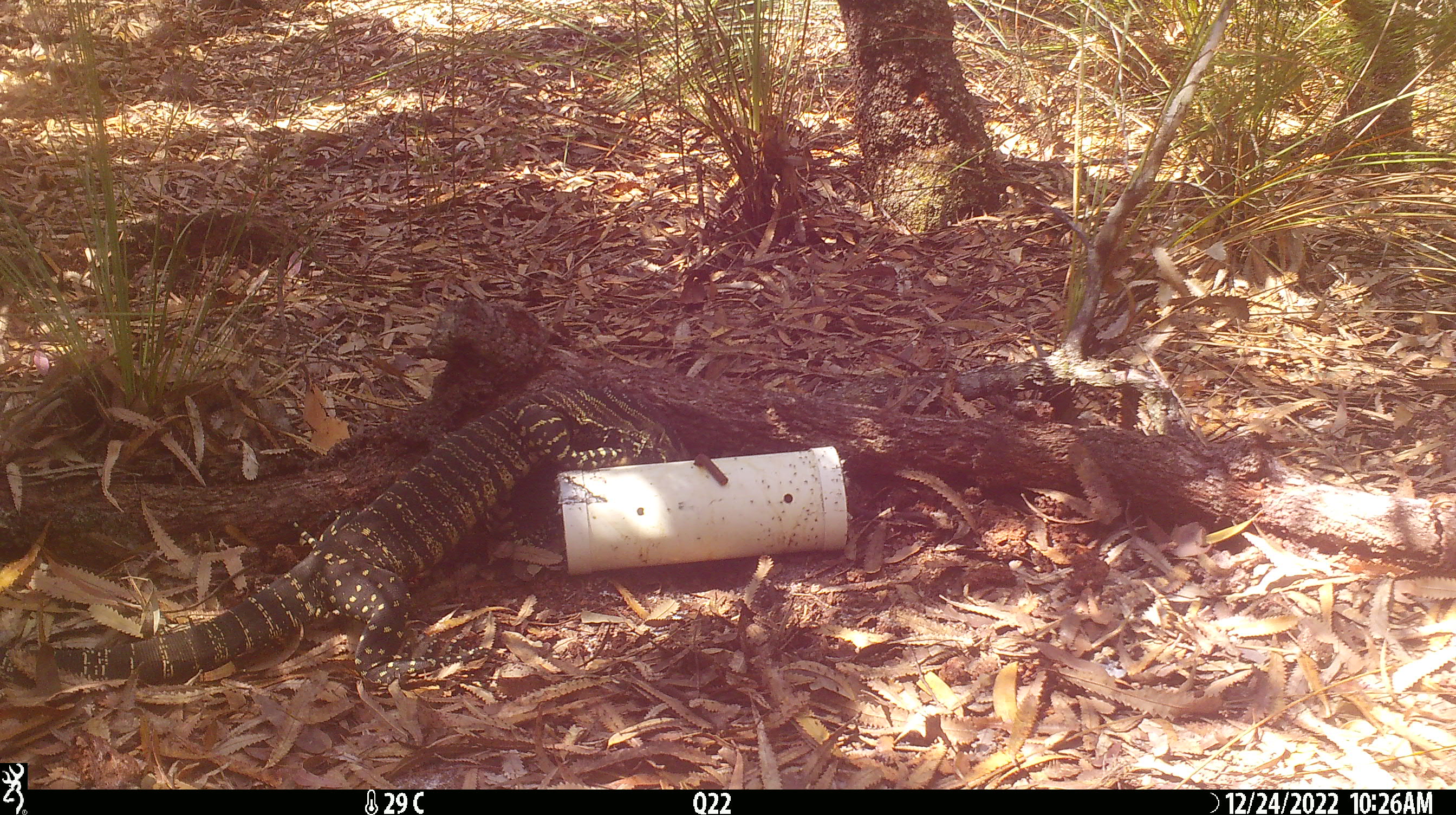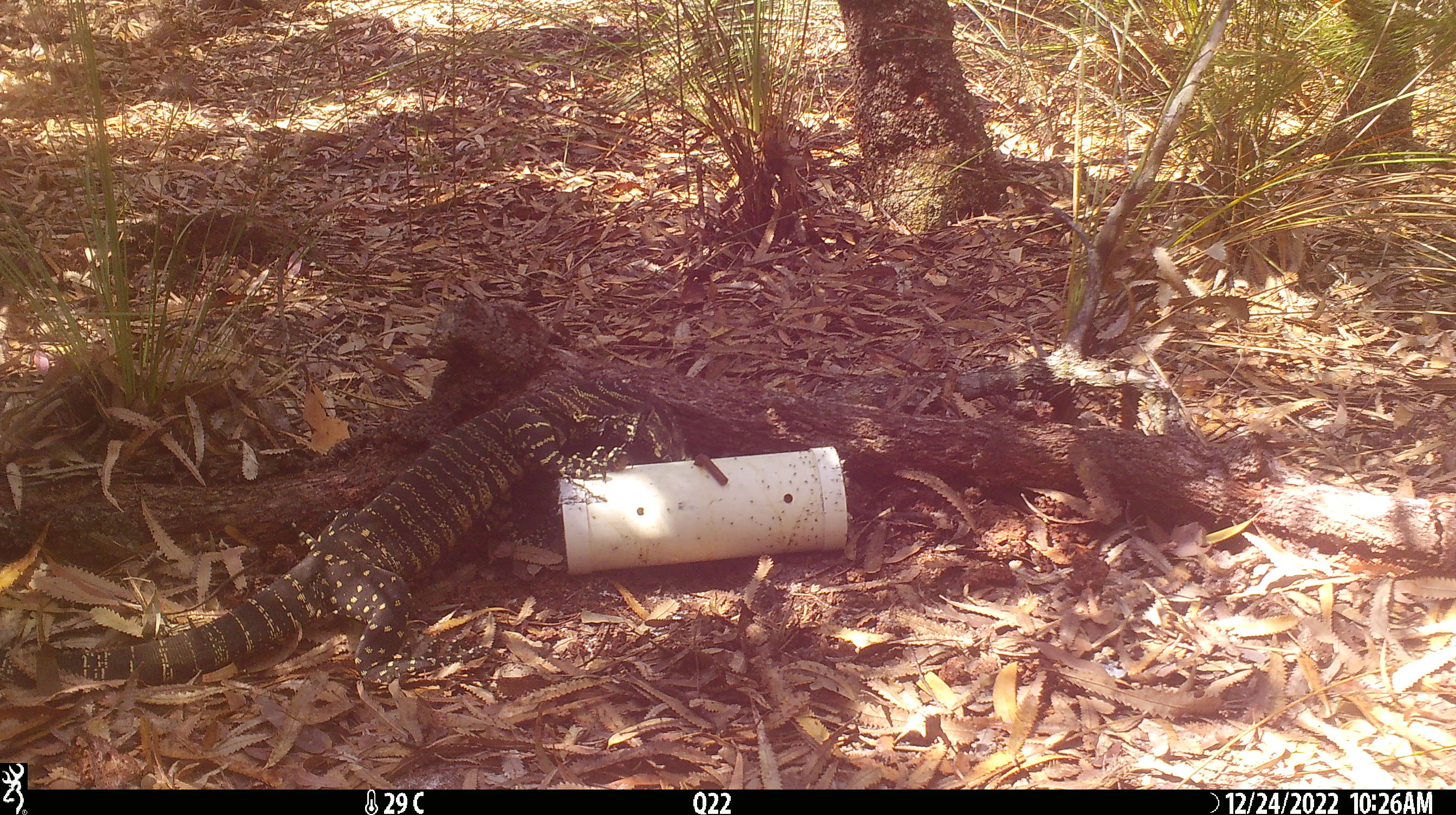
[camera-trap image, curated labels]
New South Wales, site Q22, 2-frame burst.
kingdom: Animalia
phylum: Chordata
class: Reptilia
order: Squamata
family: Varanidae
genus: Varanus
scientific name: Varanus varius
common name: lace monitor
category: goanna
Goanna (lace monitor) (Varanus varius).